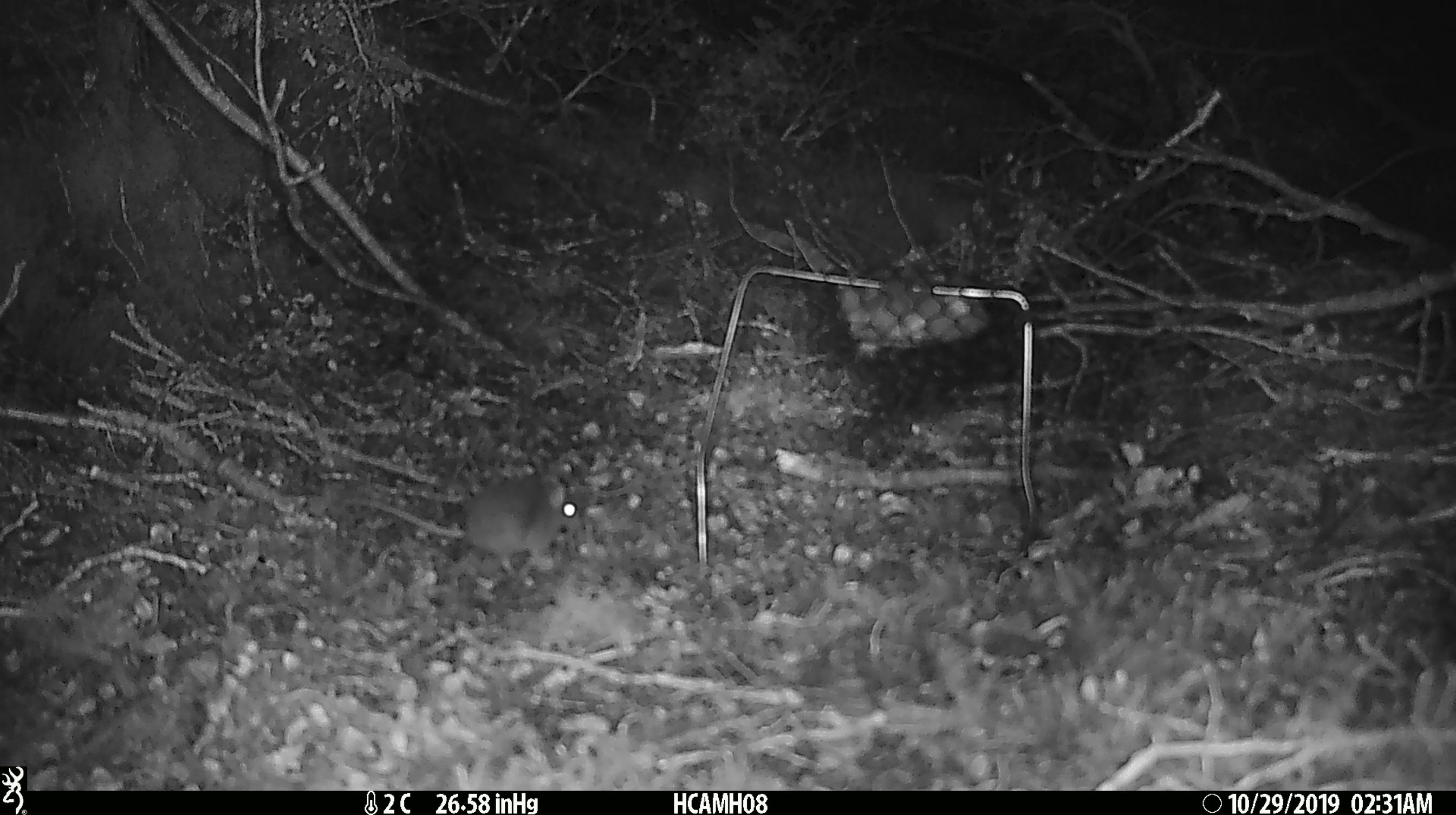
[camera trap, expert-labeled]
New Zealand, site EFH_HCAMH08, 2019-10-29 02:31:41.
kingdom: Animalia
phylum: Chordata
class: Mammalia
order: Rodentia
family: Muridae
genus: Mus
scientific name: Mus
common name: mouse